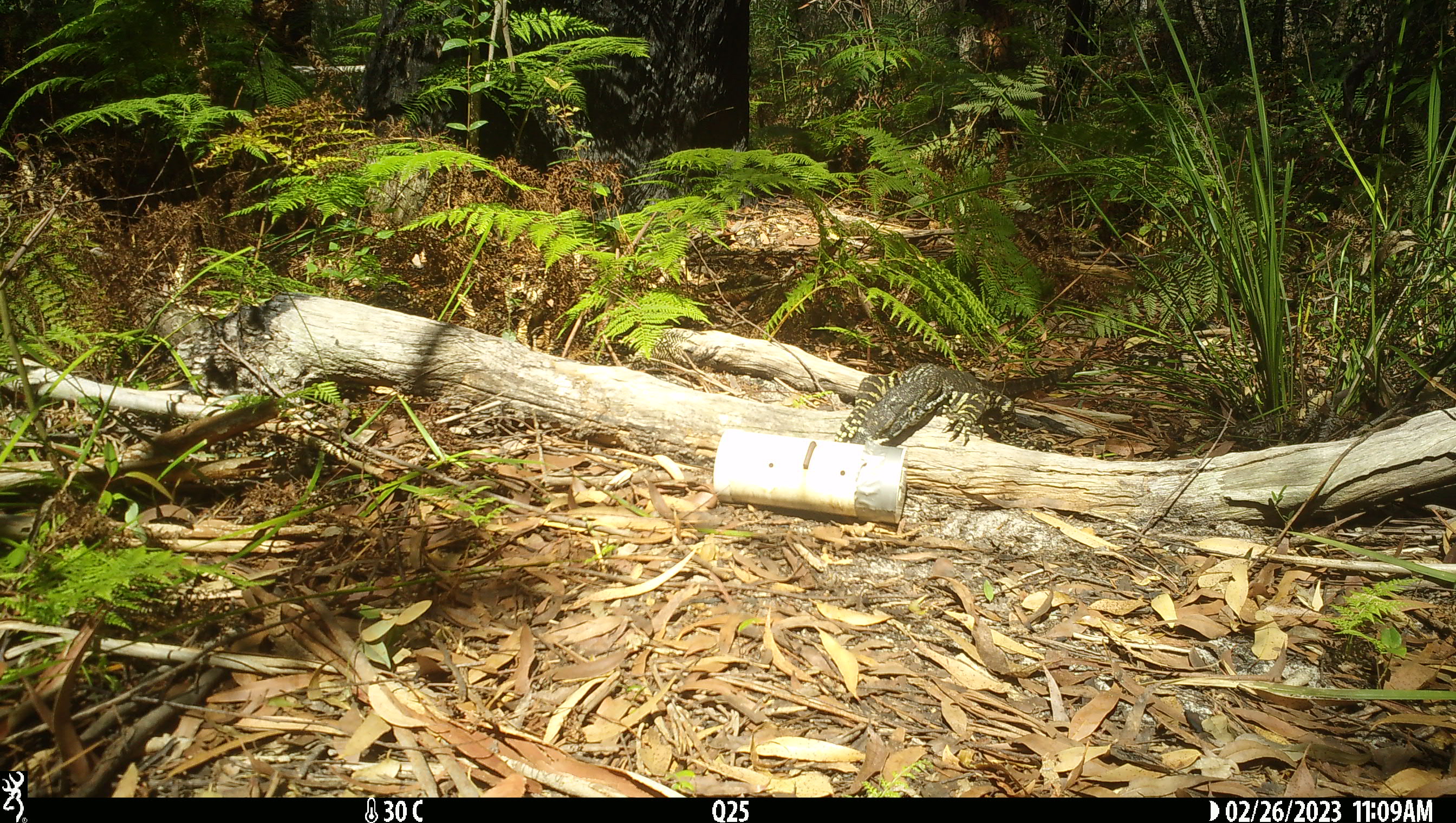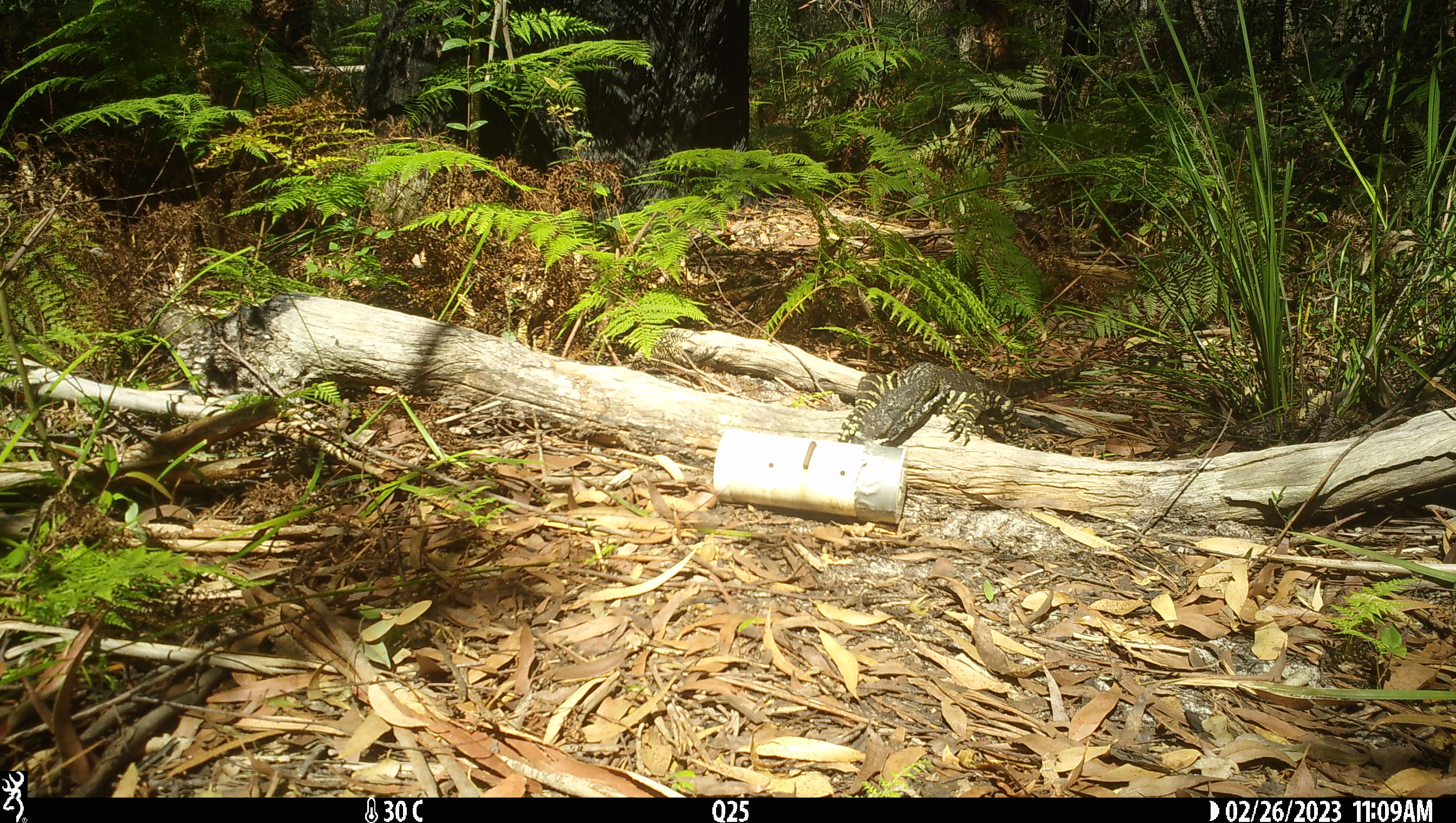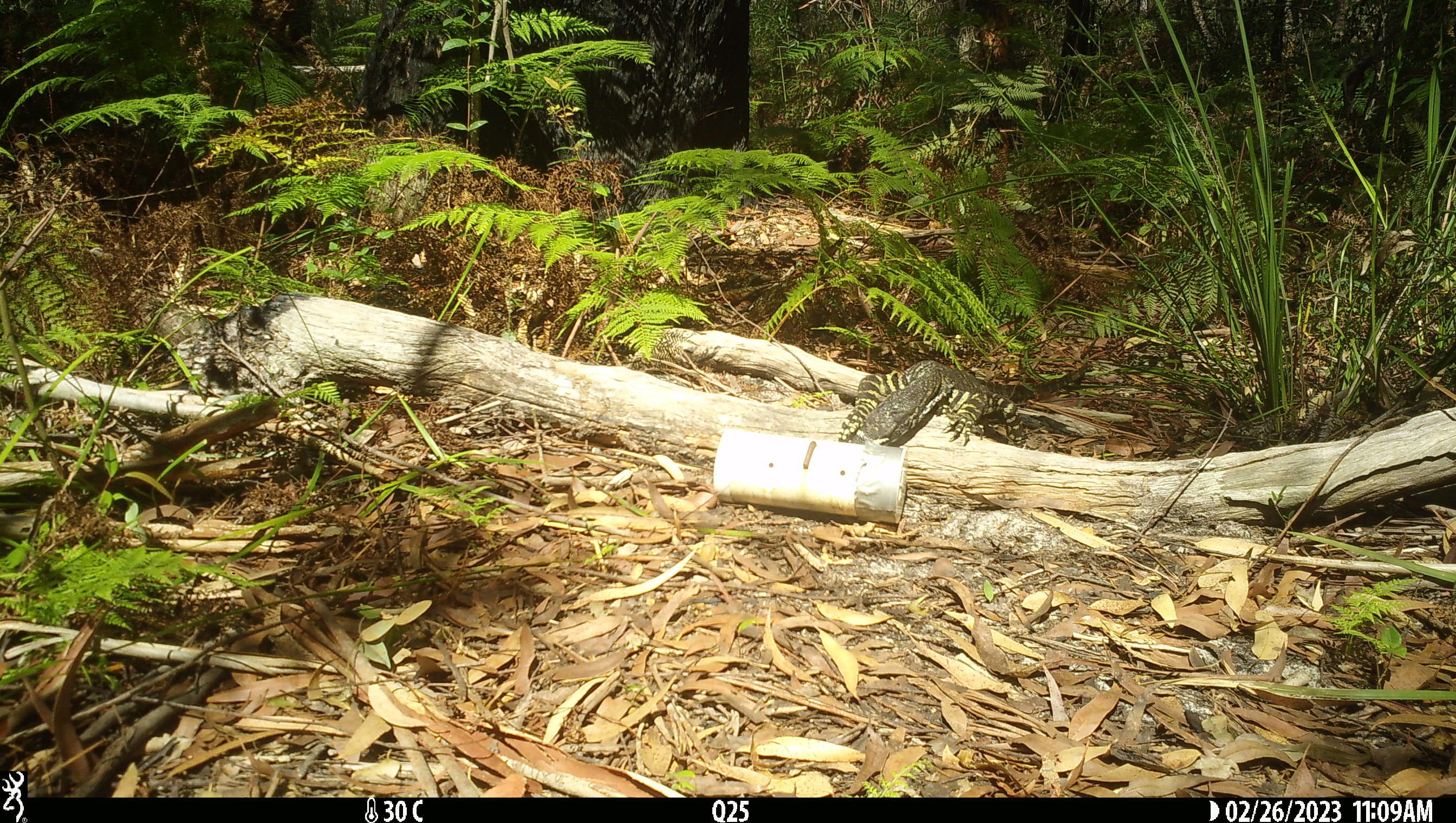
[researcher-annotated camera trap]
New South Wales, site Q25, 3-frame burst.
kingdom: Animalia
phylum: Chordata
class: Reptilia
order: Squamata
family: Varanidae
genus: Varanus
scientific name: Varanus varius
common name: lace monitor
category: goanna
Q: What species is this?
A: Goanna (lace monitor) (Varanus varius).